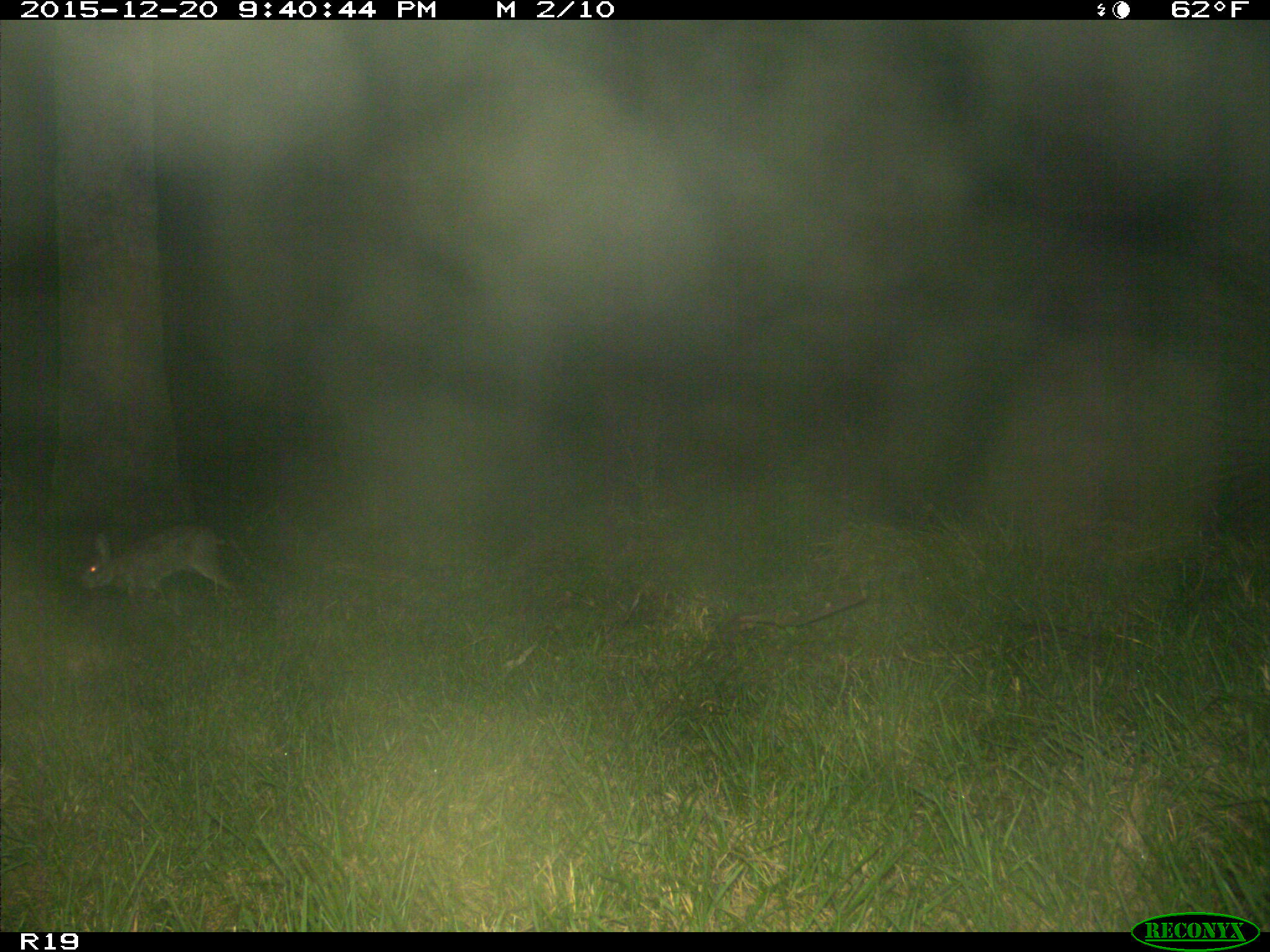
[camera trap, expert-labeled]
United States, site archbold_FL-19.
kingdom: Animalia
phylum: Chordata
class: Mammalia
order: Lagomorpha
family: Leporidae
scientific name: Leporidae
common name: rabbits and hares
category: unidentified rabbit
Unidentified rabbit (rabbits and hares) (Leporidae).